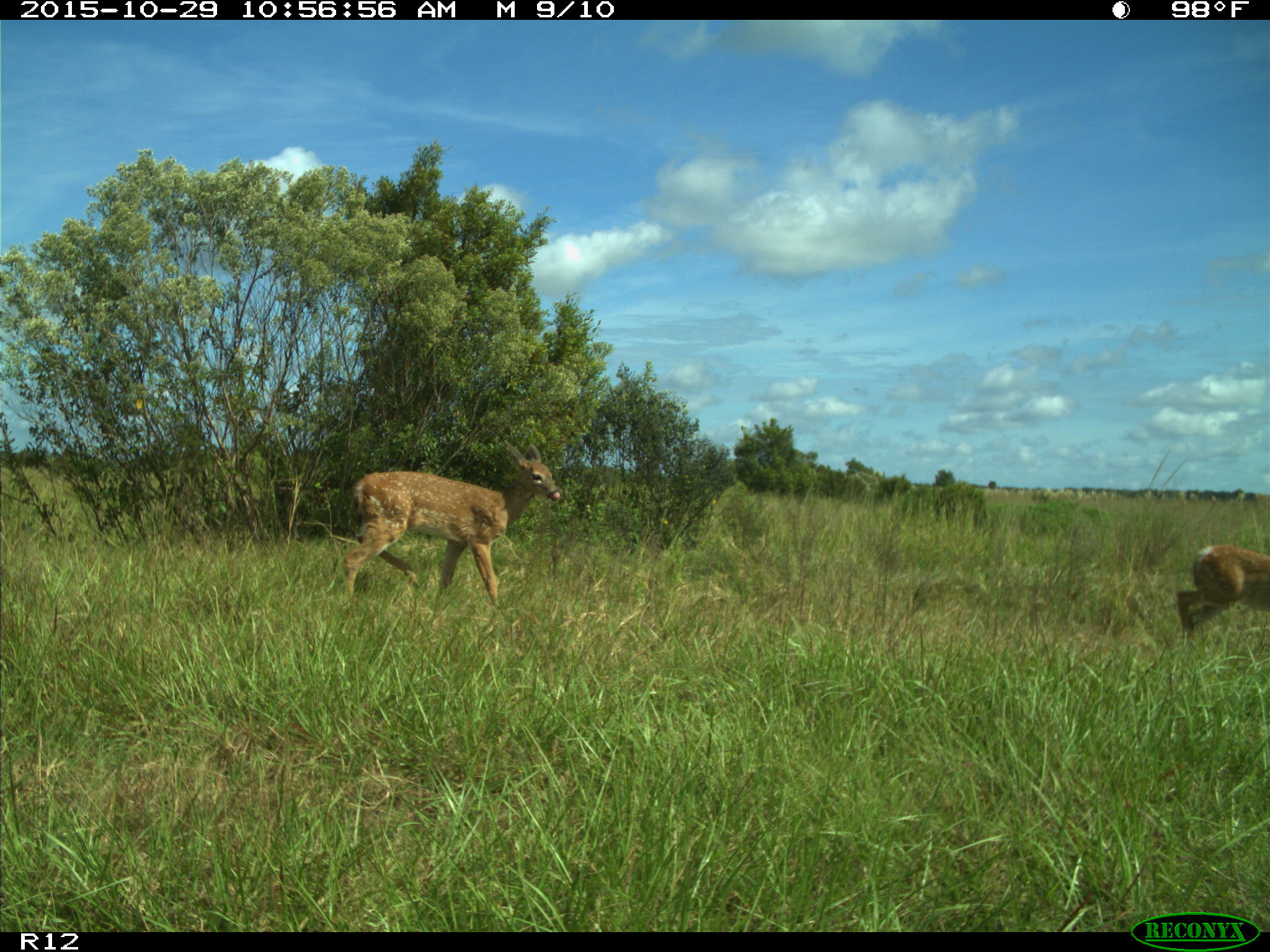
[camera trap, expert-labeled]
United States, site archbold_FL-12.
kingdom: Animalia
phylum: Chordata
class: Mammalia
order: Artiodactyla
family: Cervidae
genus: Odocoileus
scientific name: Odocoileus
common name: deer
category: unidentified deer